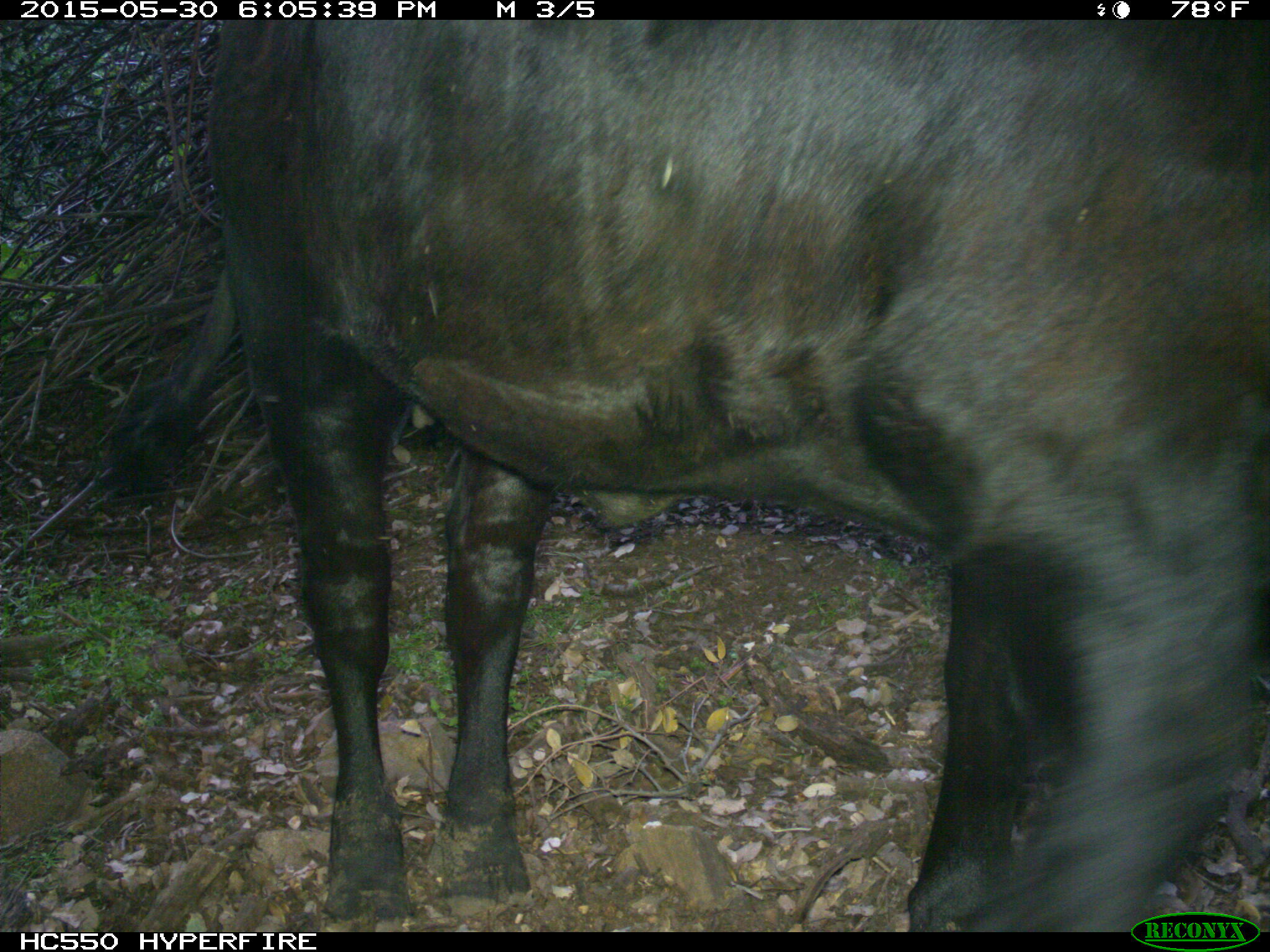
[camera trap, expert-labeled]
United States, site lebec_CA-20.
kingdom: Animalia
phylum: Chordata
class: Mammalia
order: Artiodactyla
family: Bovidae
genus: Bos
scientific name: Bos taurus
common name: domestic cow